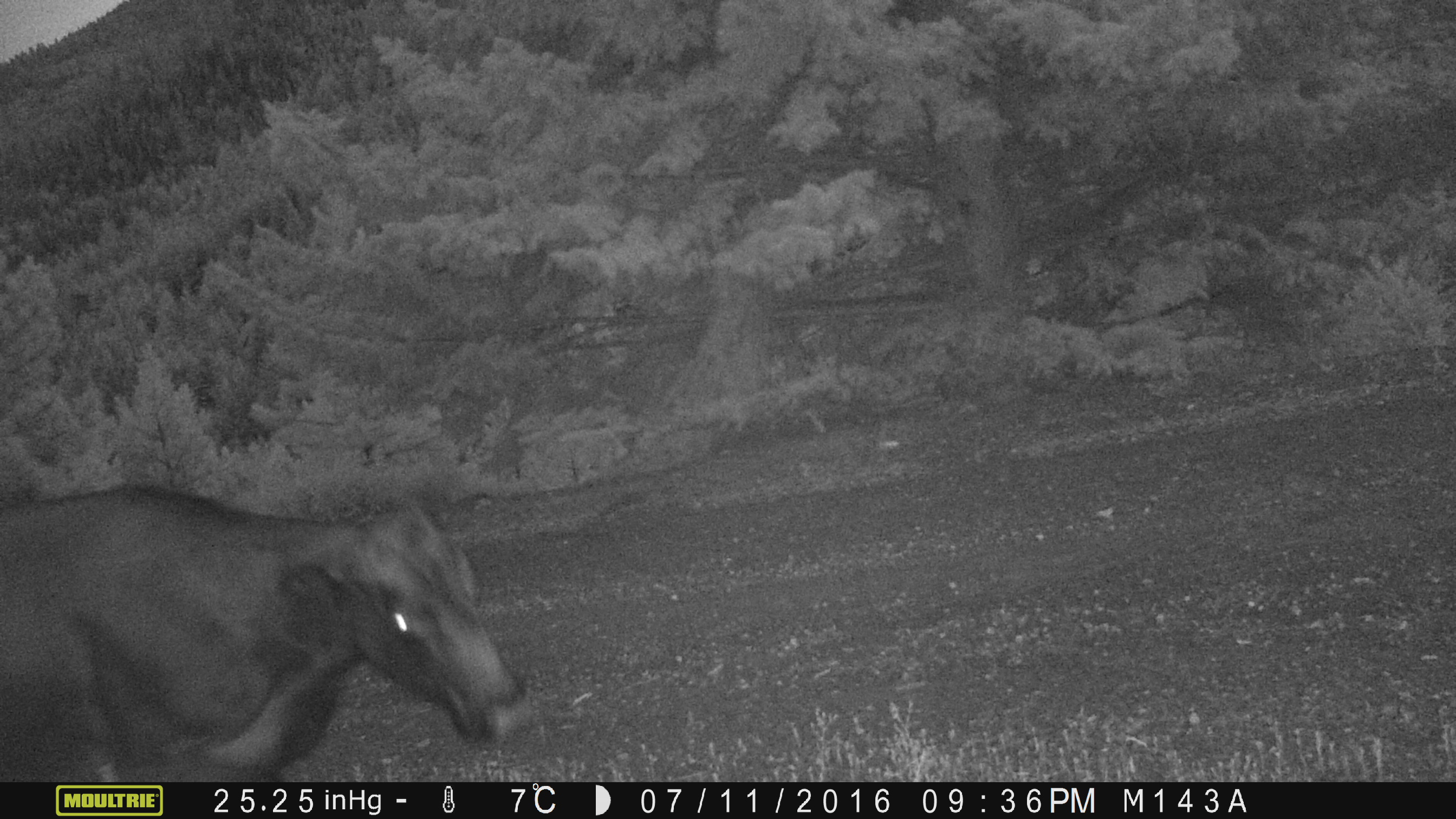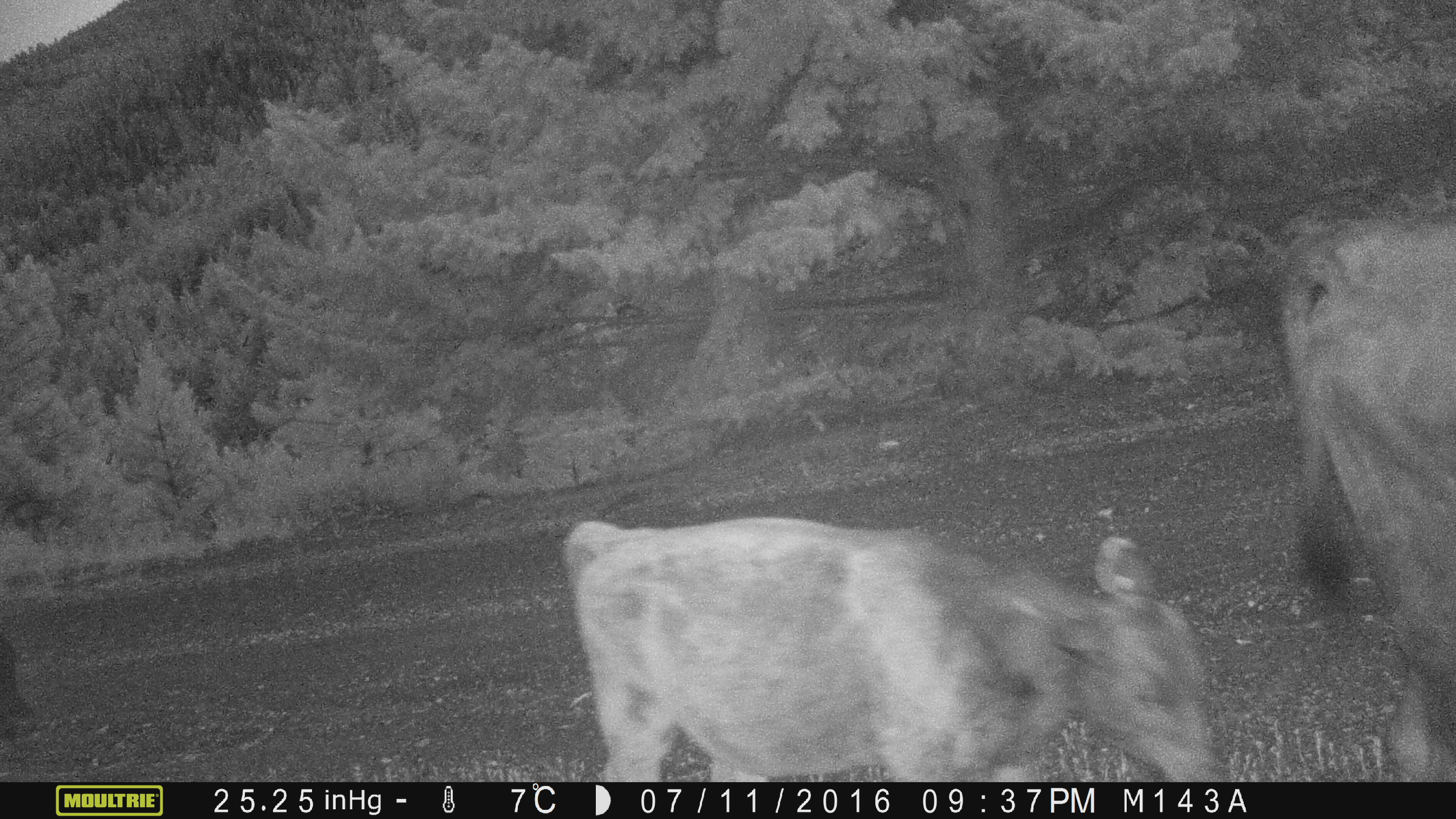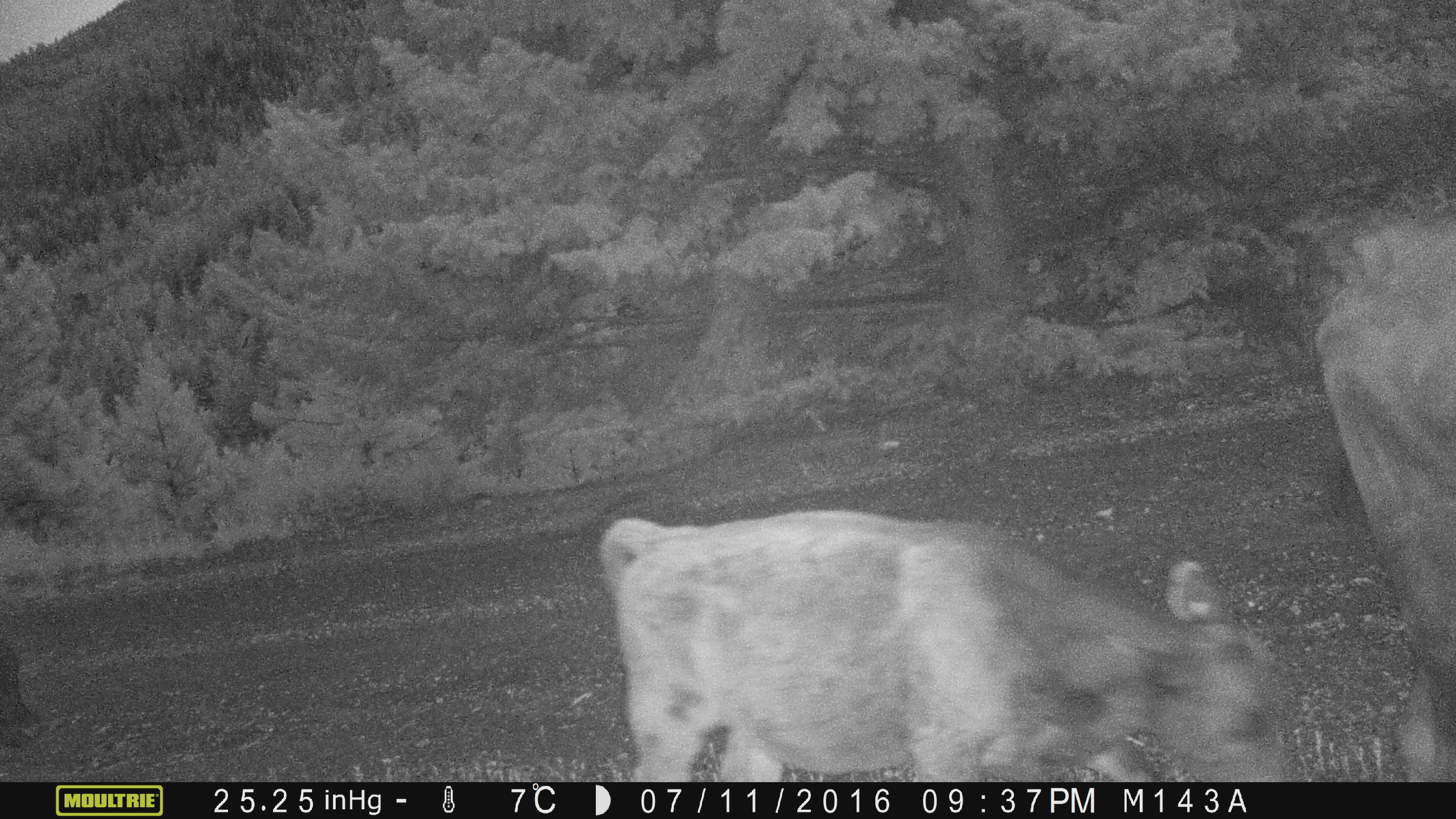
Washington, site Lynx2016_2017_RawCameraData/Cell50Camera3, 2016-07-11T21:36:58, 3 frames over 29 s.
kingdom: Animalia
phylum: Chordata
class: Mammalia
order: Artiodactyla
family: Bovidae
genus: Bos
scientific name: Bos taurus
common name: domestic cattle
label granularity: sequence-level